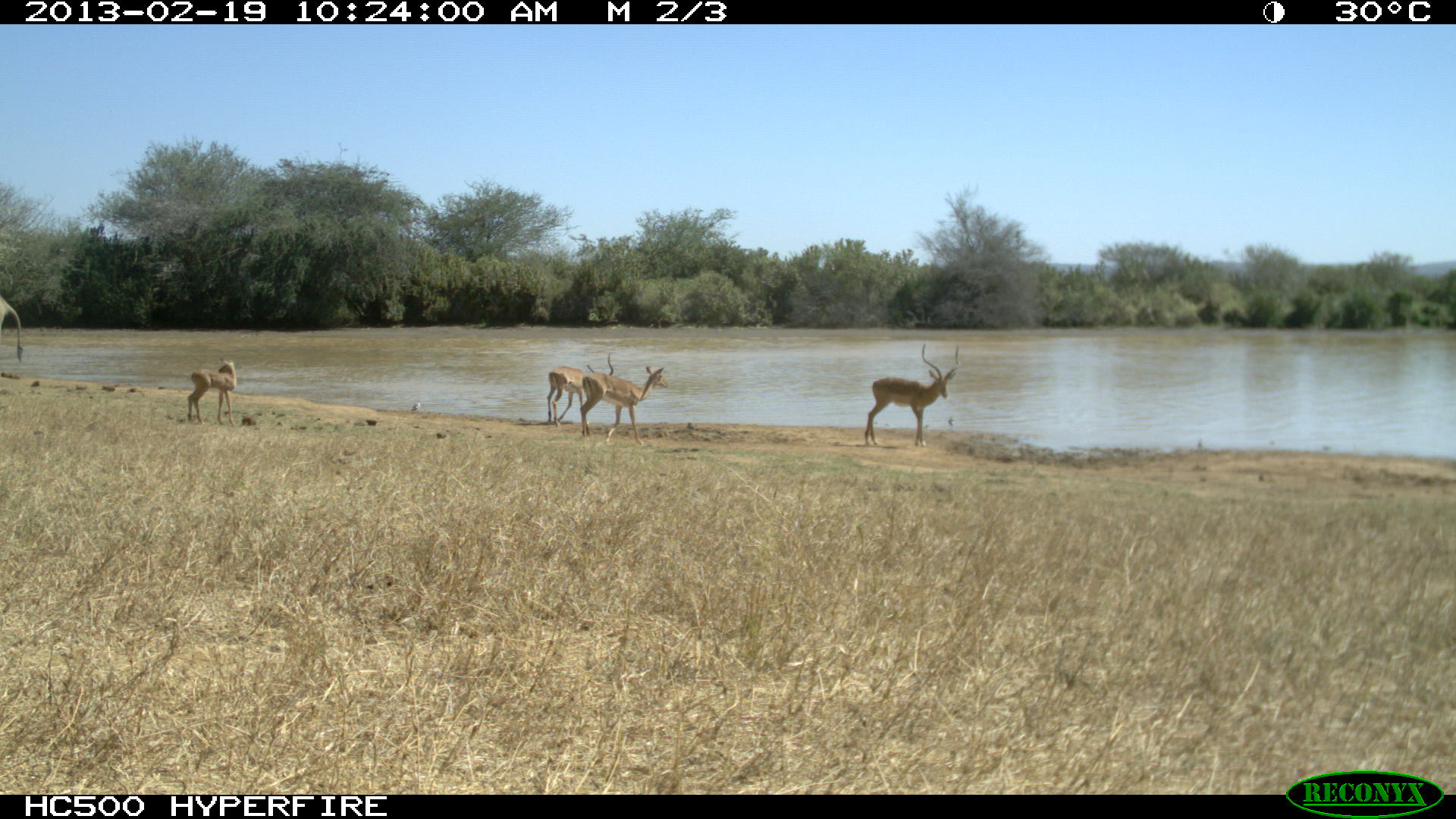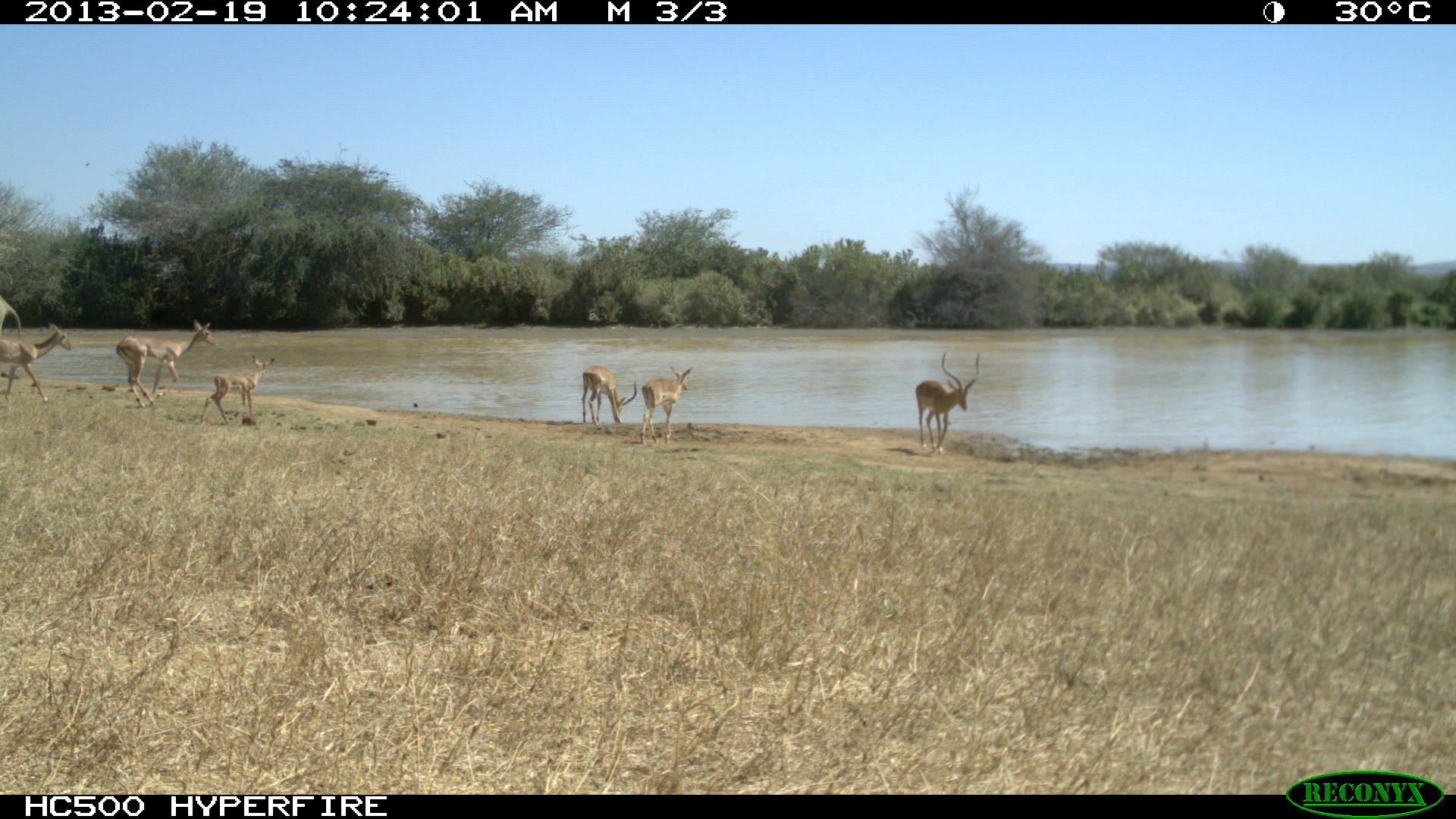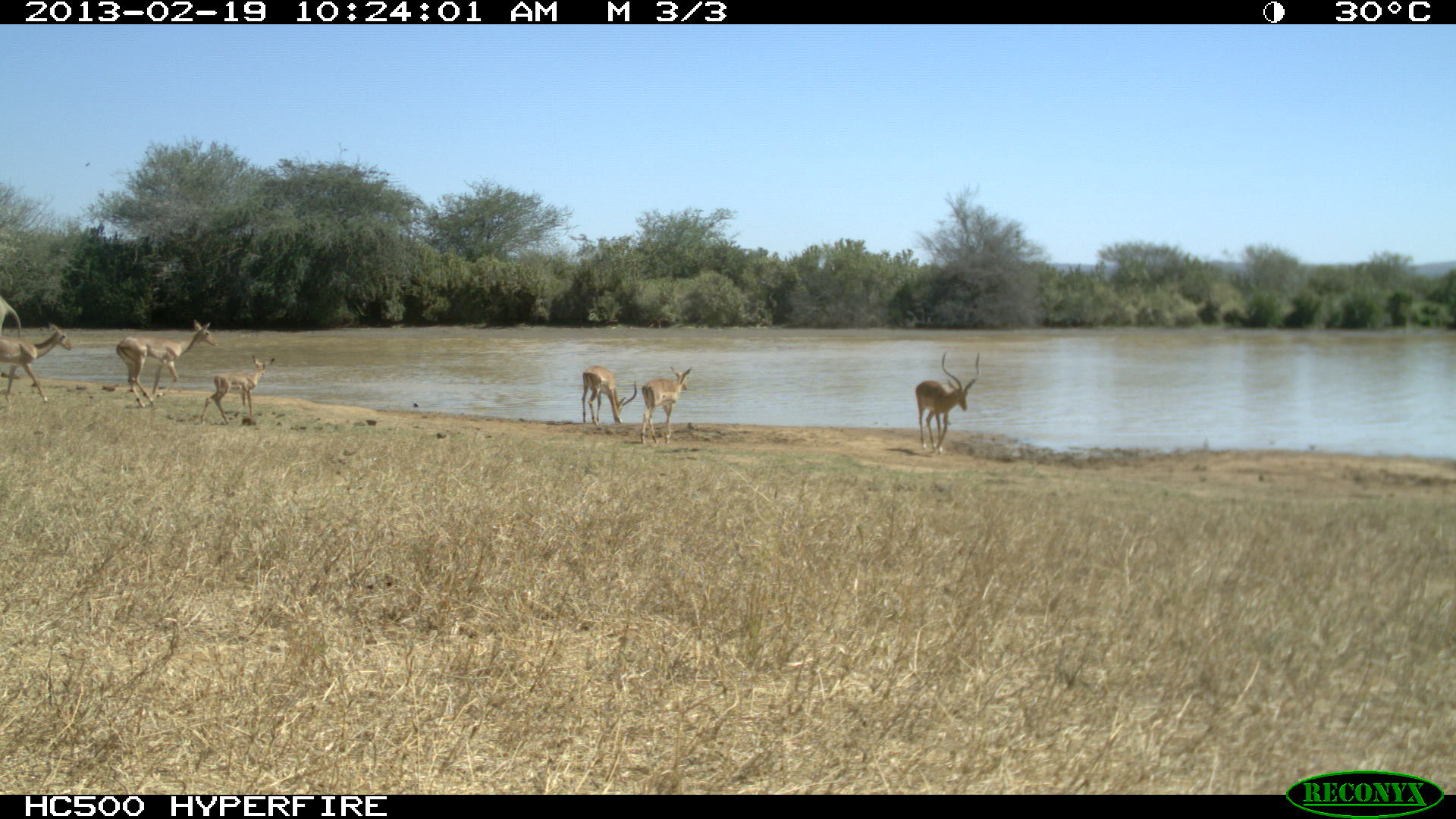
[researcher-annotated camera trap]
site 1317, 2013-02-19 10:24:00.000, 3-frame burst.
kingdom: Animalia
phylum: Chordata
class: Mammalia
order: Proboscidea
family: Elephantidae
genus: Loxodonta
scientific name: Loxodonta africana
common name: african bush elephant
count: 1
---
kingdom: Animalia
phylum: Chordata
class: Mammalia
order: Artiodactyla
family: Bovidae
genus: Aepyceros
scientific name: Aepyceros melampus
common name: impala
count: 6